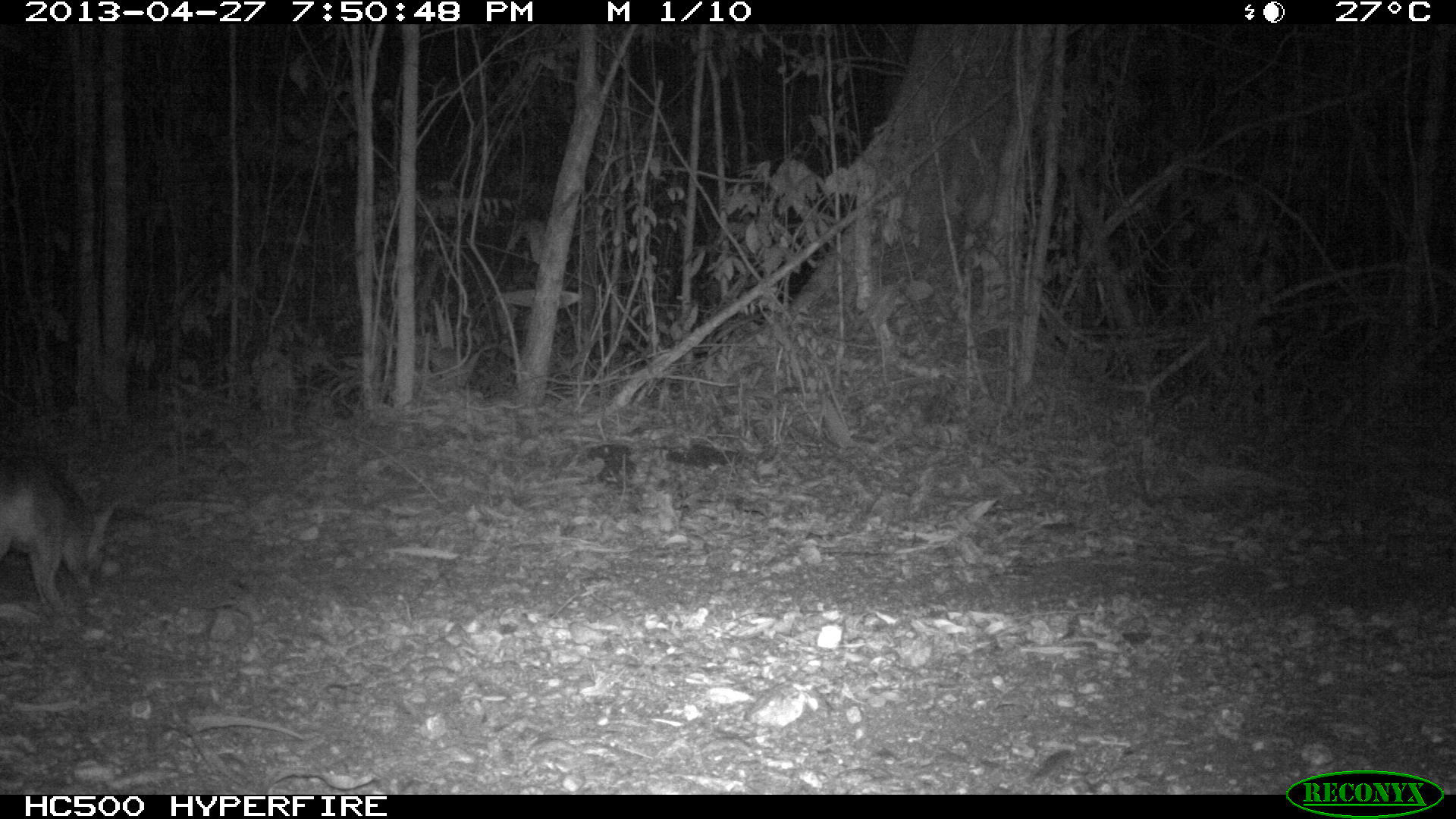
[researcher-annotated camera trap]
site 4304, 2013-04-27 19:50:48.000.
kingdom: Animalia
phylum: Chordata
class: Mammalia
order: Carnivora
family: Canidae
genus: Urocyon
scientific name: Urocyon cinereoargenteus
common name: gray fox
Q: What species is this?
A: Urocyon cinereoargenteus (gray fox).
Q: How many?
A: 1.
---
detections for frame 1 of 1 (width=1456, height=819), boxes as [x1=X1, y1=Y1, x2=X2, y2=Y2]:
urocyon cinereoargenteus: [x1=0, y1=447, x2=120, y2=622]